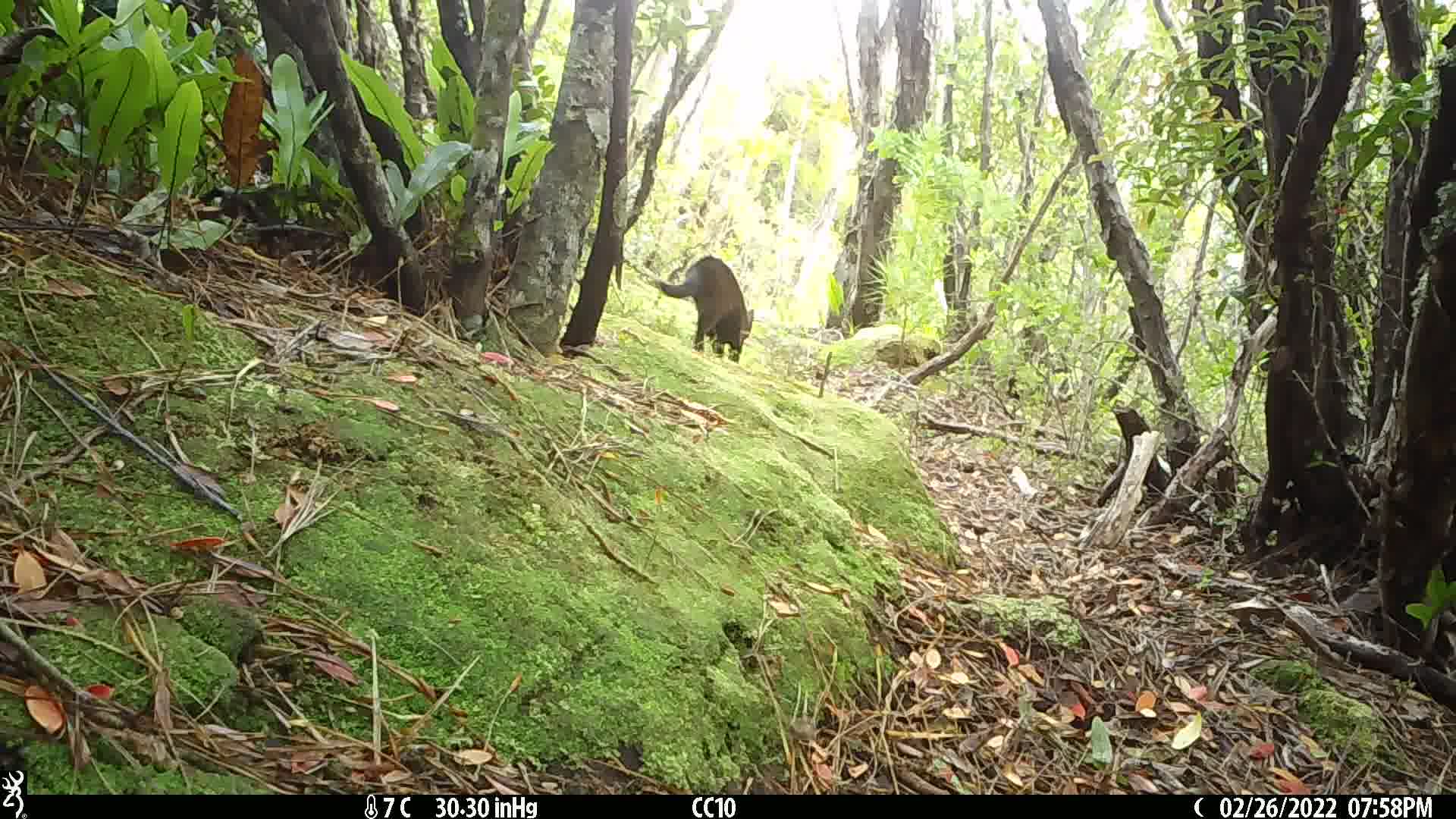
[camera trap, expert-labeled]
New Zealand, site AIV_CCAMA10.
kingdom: Animalia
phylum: Chordata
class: Mammalia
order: Carnivora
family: Felidae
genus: Felis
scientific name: Felis catus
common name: domestic cat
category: cat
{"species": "cat (domestic cat) (Felis catus)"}